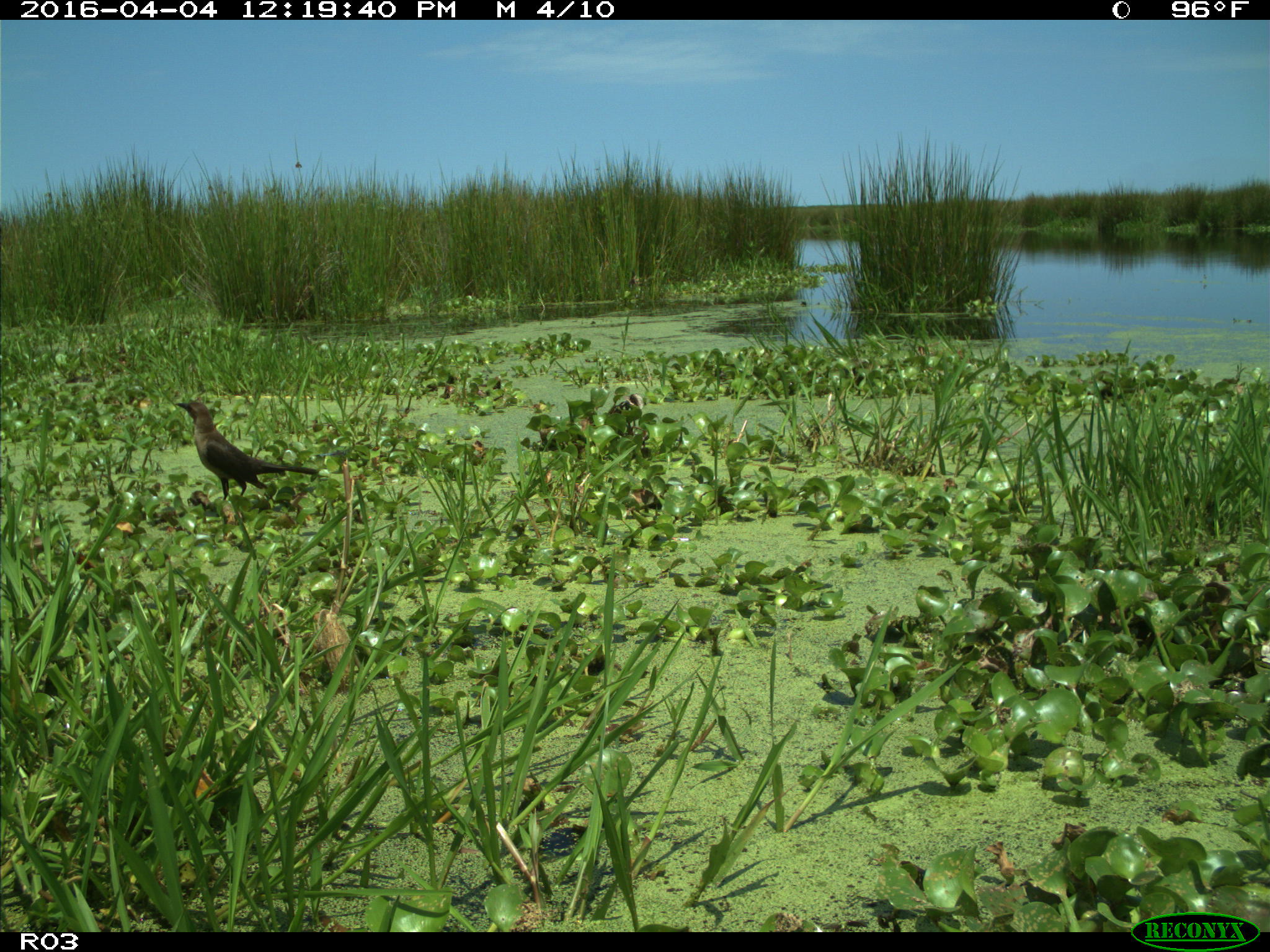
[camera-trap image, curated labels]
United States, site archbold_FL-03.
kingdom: Animalia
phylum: Chordata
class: Aves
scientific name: Aves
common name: birds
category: unidentified bird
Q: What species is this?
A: Unidentified bird (birds) (Aves).